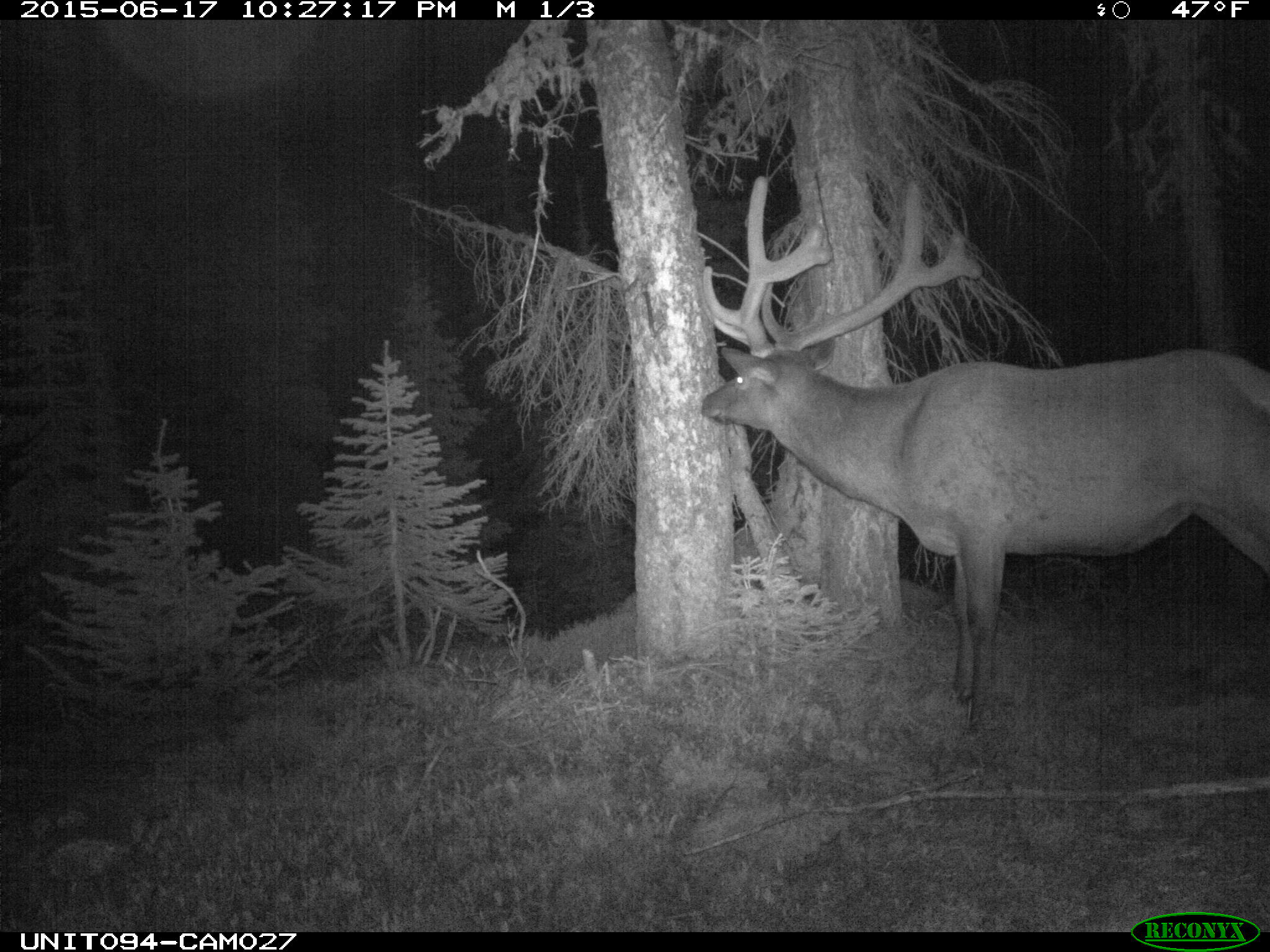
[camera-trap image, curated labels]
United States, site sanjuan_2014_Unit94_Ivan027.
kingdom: Animalia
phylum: Chordata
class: Mammalia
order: Artiodactyla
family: Cervidae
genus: Cervus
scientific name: Cervus elaphus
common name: red deer